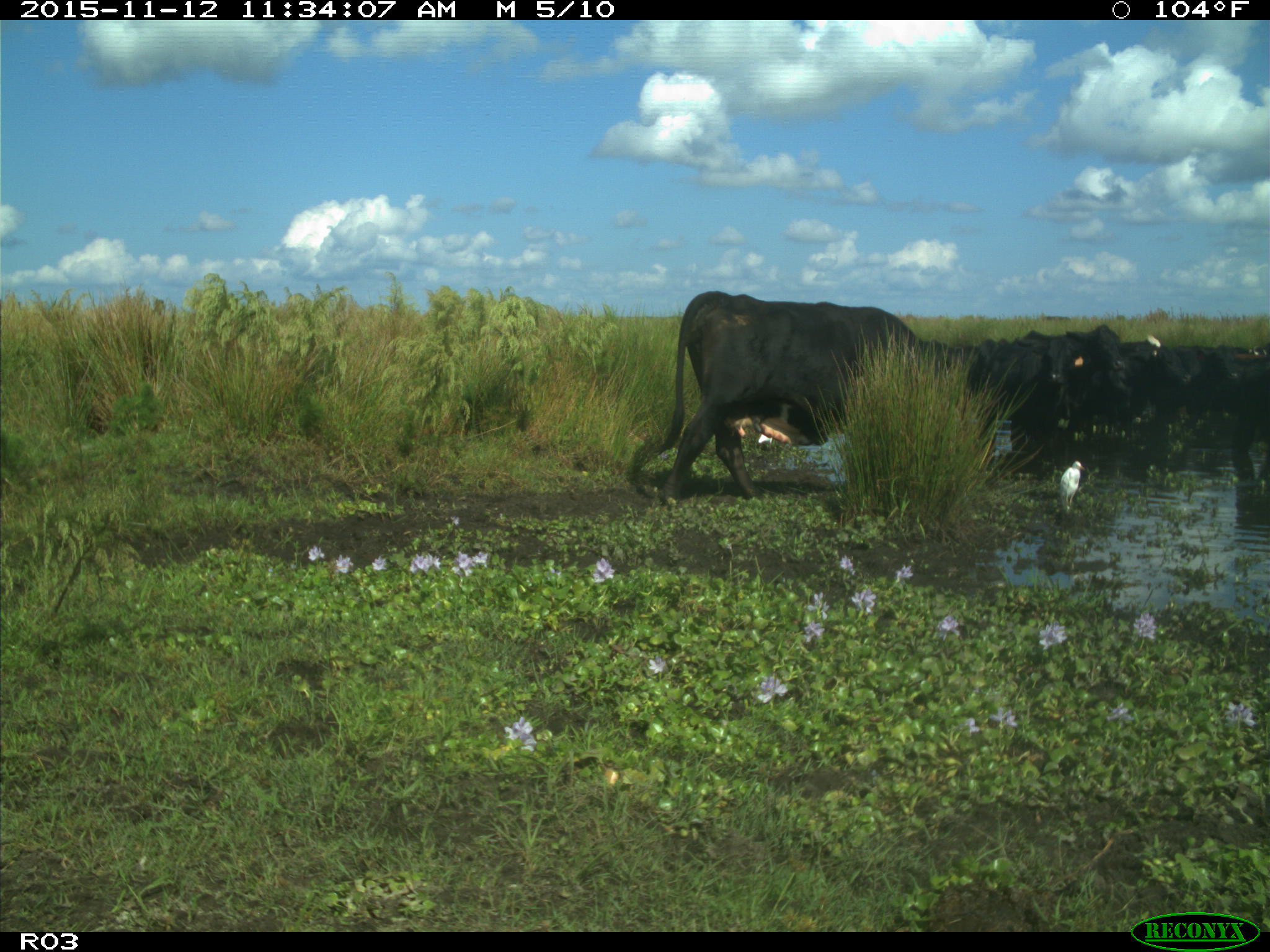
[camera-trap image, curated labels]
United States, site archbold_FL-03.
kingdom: Animalia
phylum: Chordata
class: Mammalia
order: Artiodactyla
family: Bovidae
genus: Bos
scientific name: Bos taurus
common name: domestic cow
Bos taurus (domestic cow).